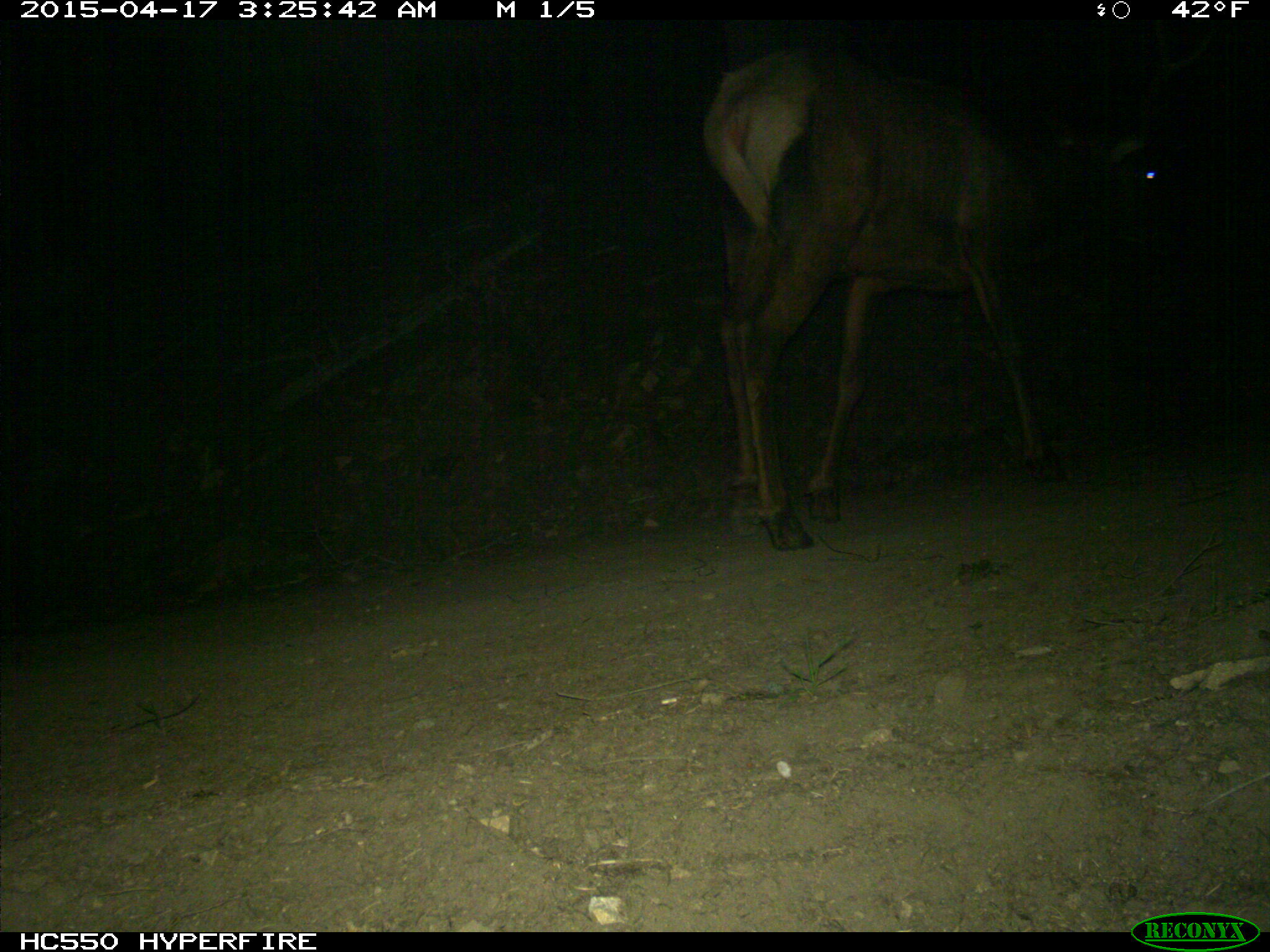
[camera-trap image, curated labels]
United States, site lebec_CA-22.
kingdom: Animalia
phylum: Chordata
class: Mammalia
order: Artiodactyla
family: Cervidae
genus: Cervus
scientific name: Cervus canadensis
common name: elk